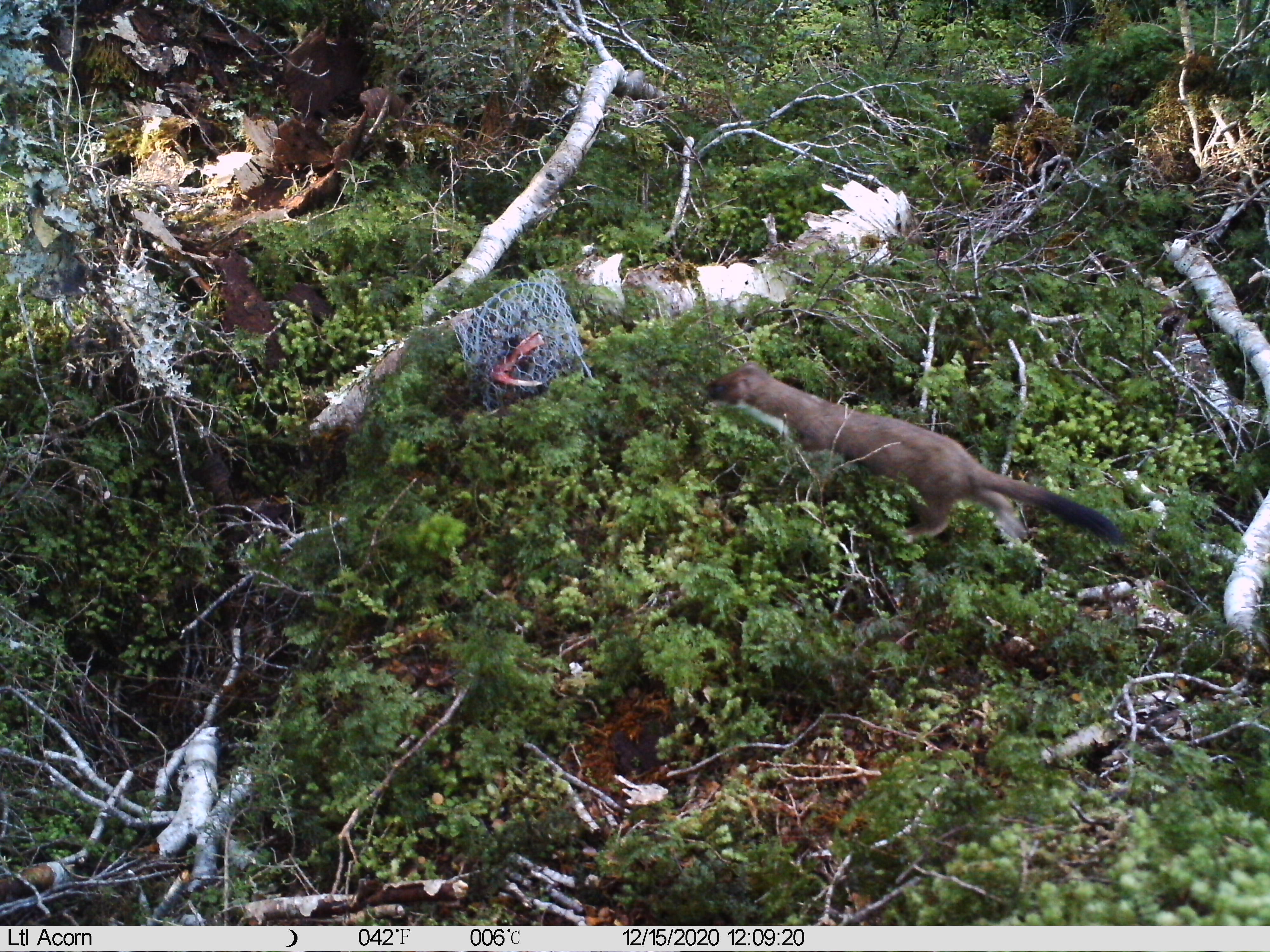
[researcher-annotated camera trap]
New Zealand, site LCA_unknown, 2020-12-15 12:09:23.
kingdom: Animalia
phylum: Chordata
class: Mammalia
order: Carnivora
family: Mustelidae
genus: Mustela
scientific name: Mustela erminea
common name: stoat